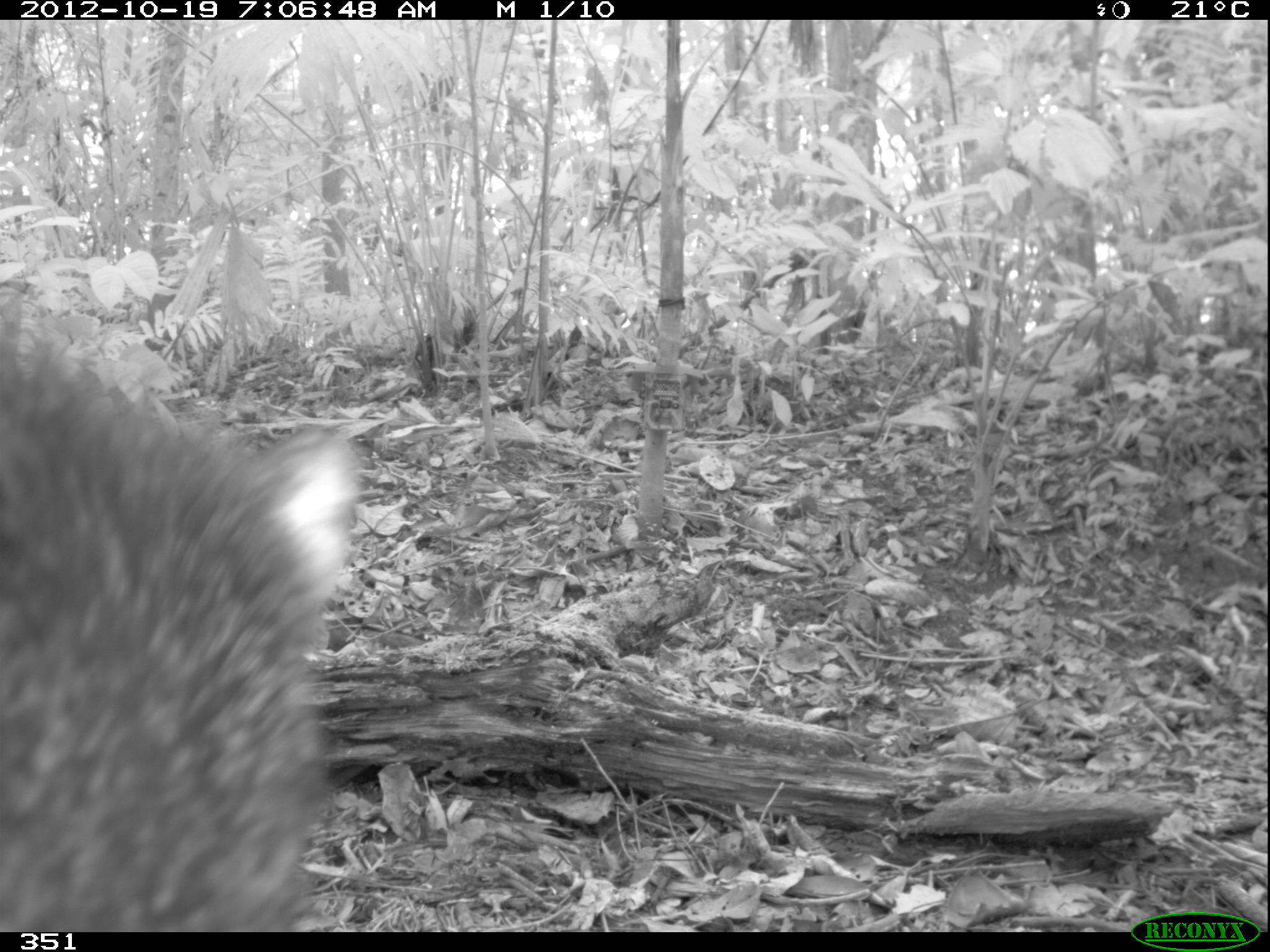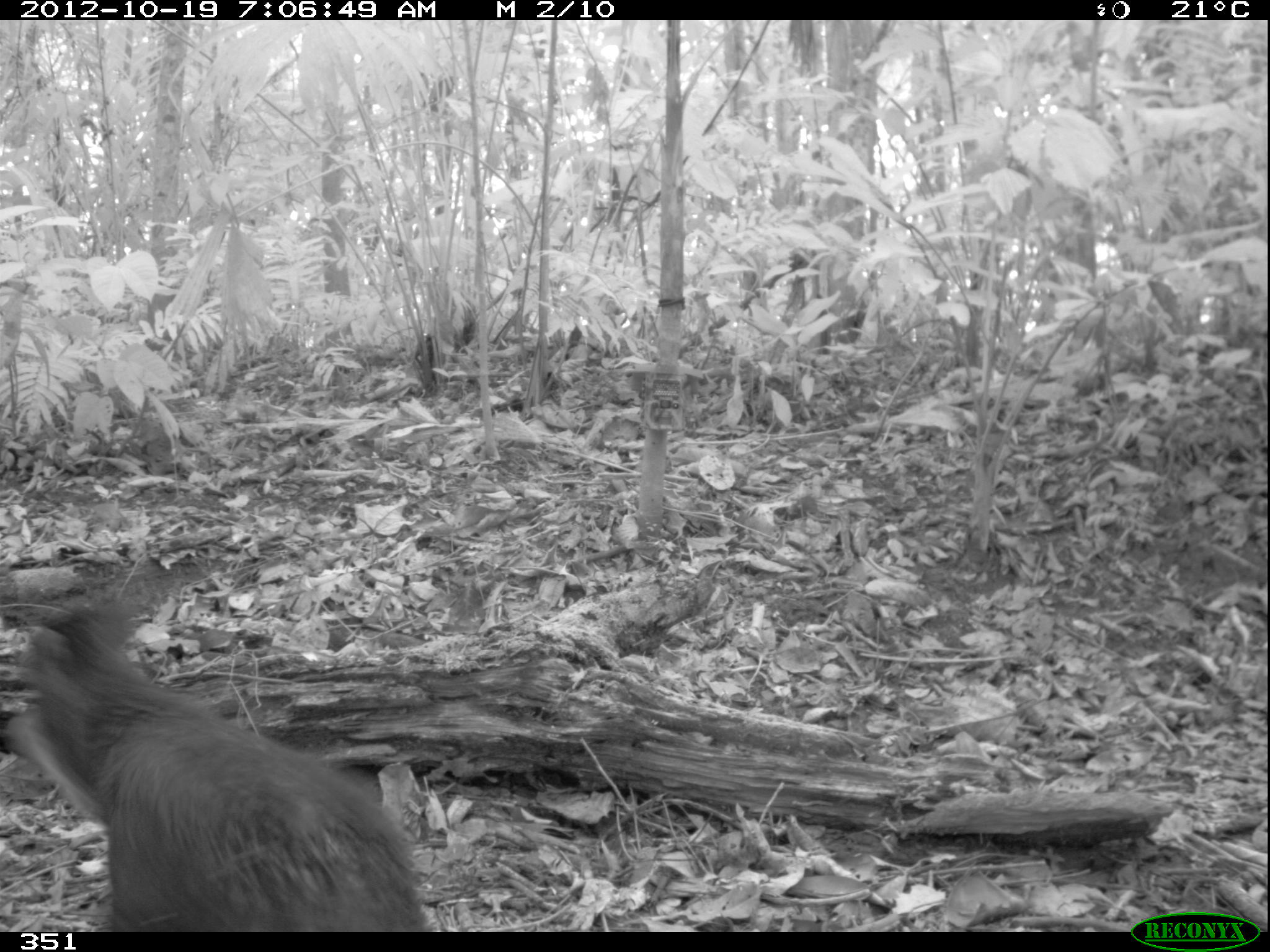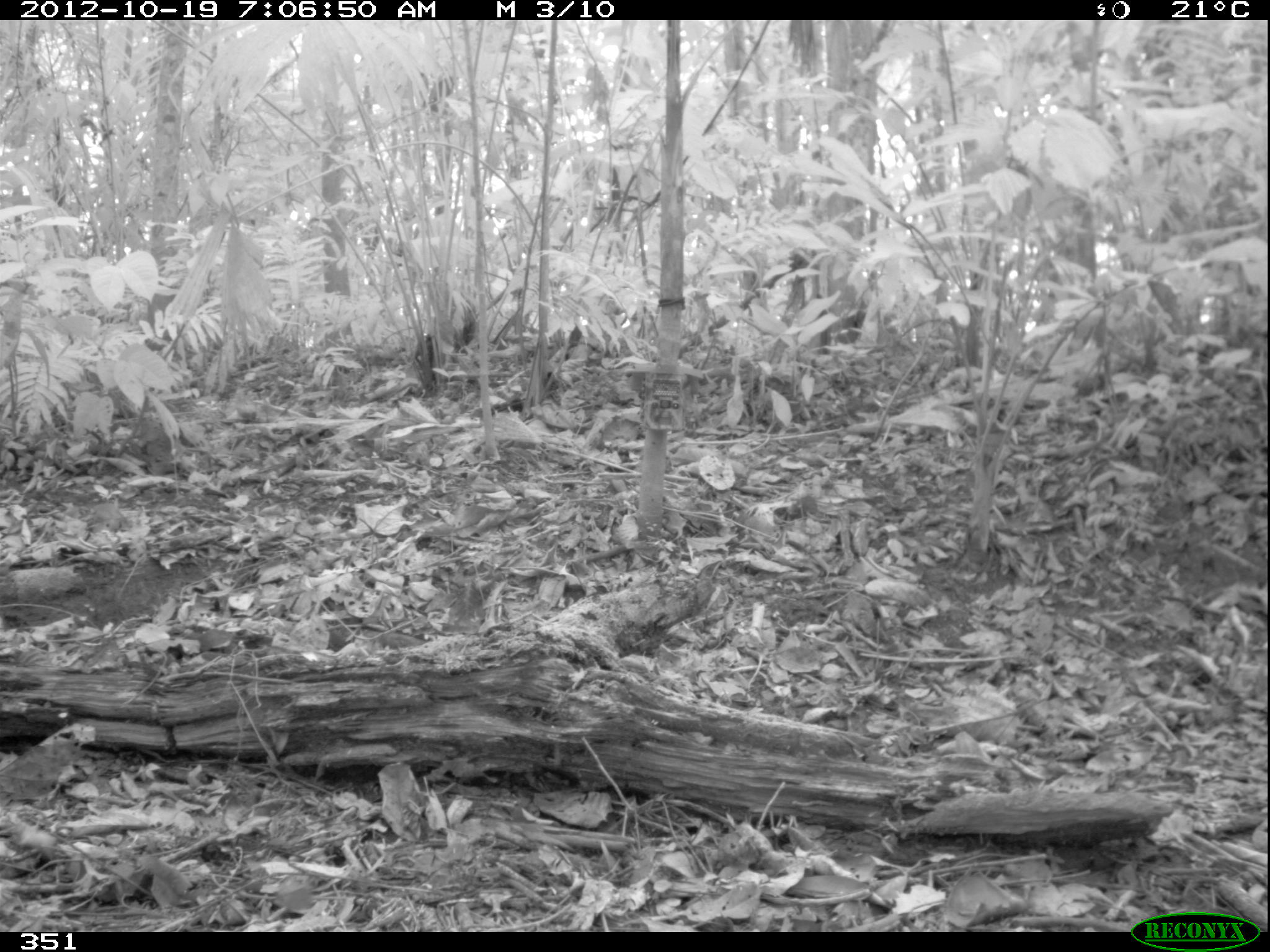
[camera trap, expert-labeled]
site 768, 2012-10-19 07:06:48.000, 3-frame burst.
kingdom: Animalia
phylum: Chordata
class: Mammalia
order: Artiodactyla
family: Tayassuidae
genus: Tayassu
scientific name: Tayassu pecari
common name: white-lipped peccary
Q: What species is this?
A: Tayassu pecari (white-lipped peccary).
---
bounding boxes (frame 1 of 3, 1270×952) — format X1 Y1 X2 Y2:
tayassu pecari: 2 331 368 932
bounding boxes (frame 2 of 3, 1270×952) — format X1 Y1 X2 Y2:
tayassu pecari: 4 587 426 932